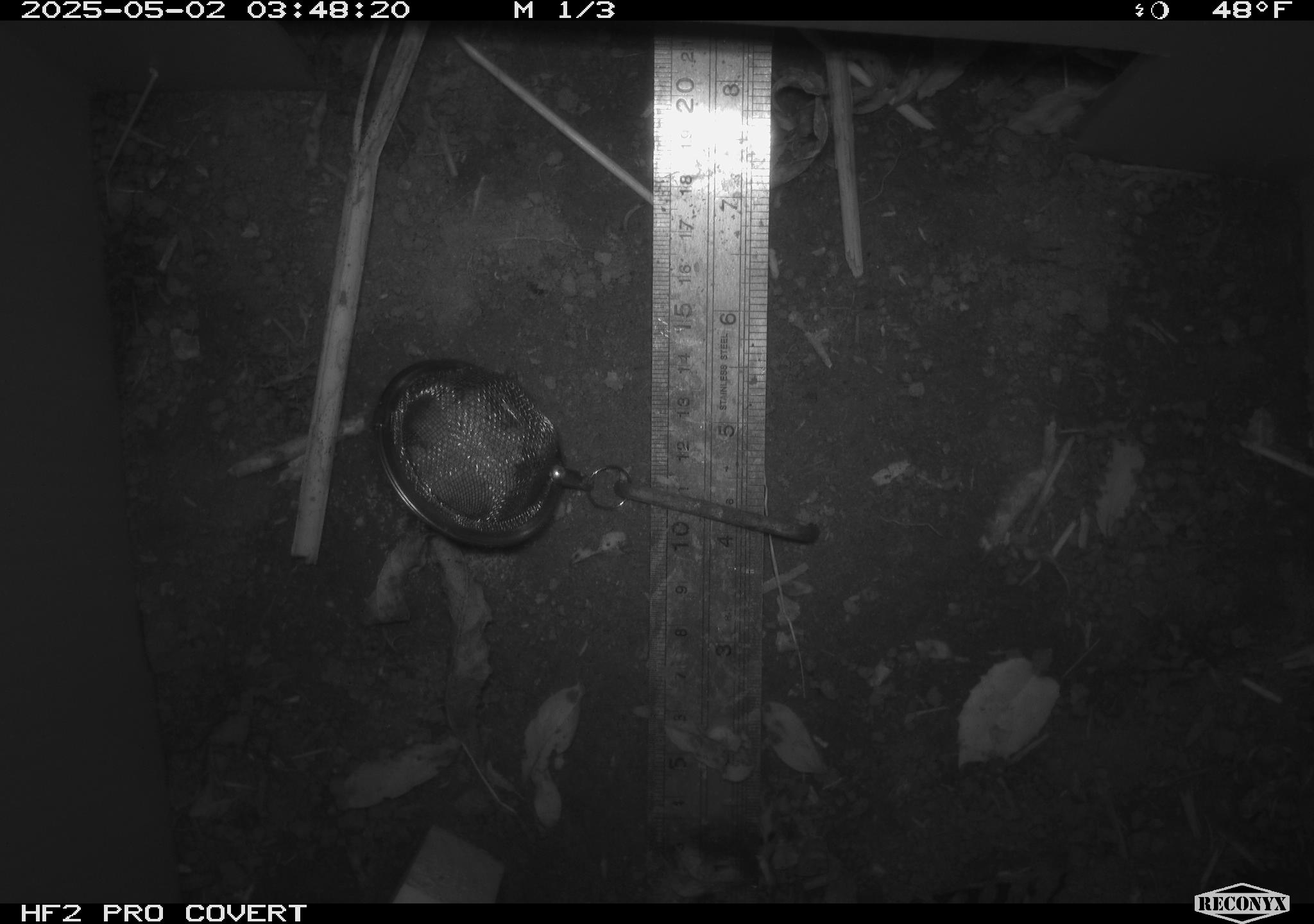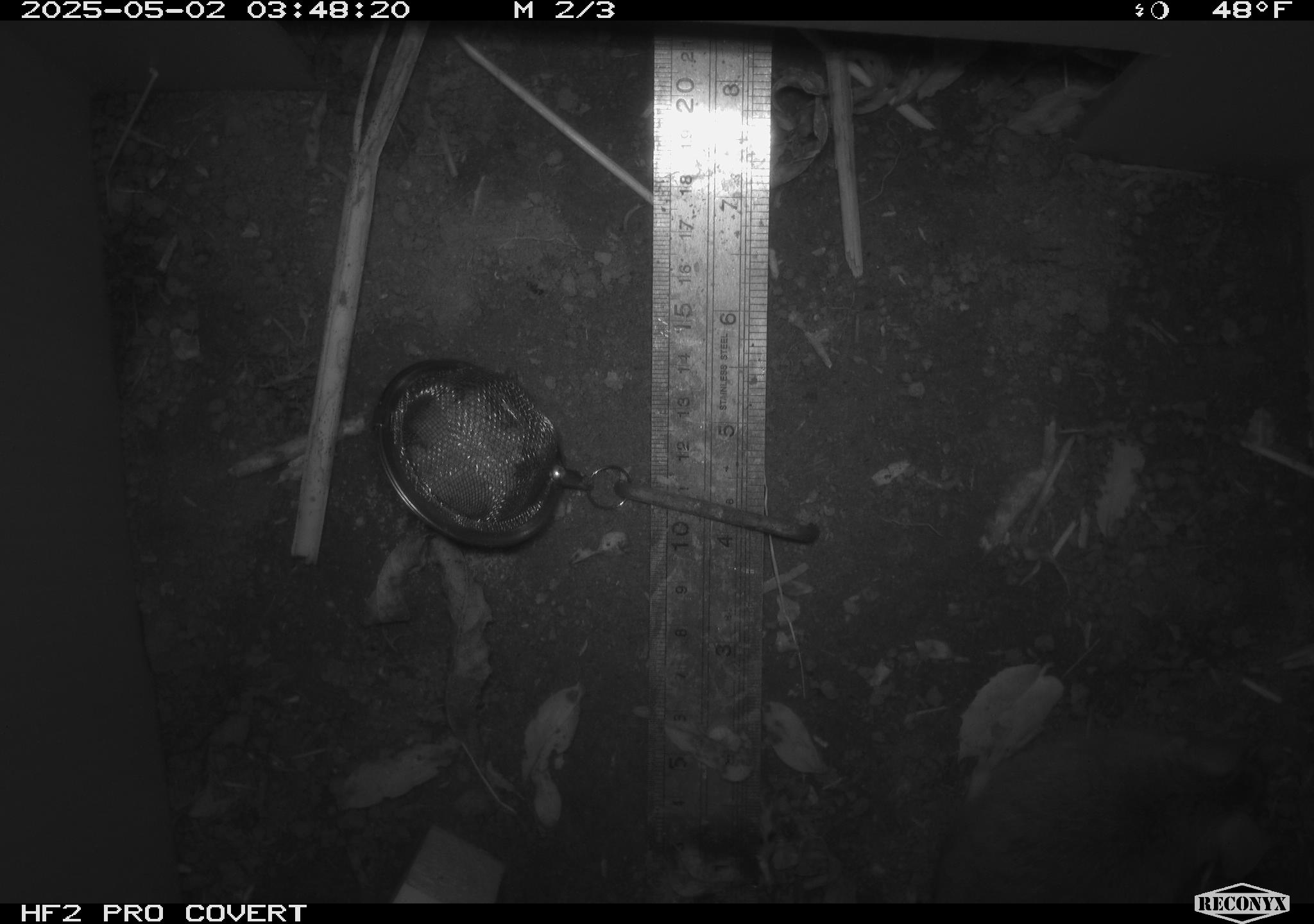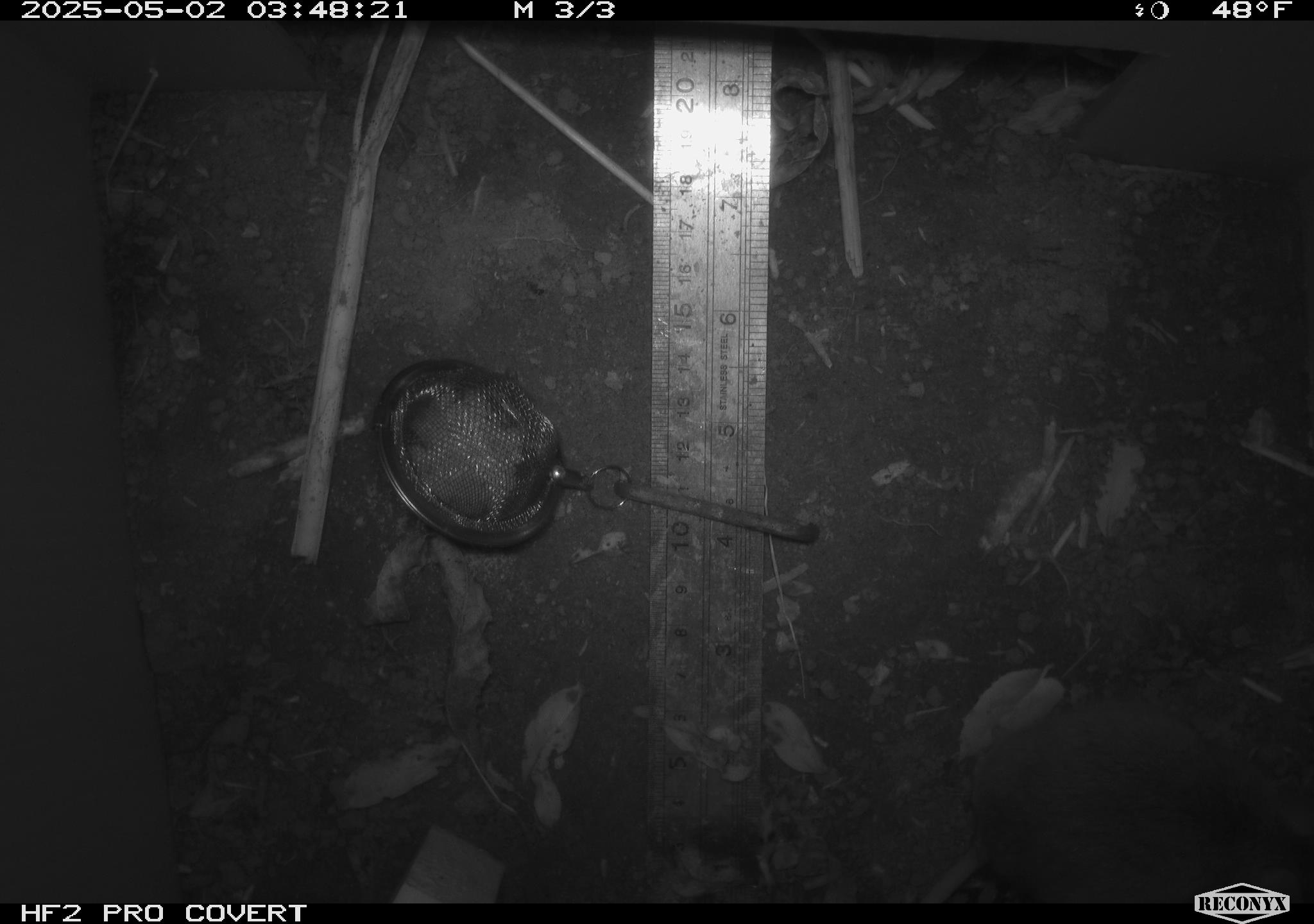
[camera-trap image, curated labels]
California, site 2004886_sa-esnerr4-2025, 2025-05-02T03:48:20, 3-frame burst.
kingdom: Animalia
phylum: Chordata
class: Mammalia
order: Rodentia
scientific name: Rodentia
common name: rodent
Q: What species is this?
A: Rodent (Rodentia).